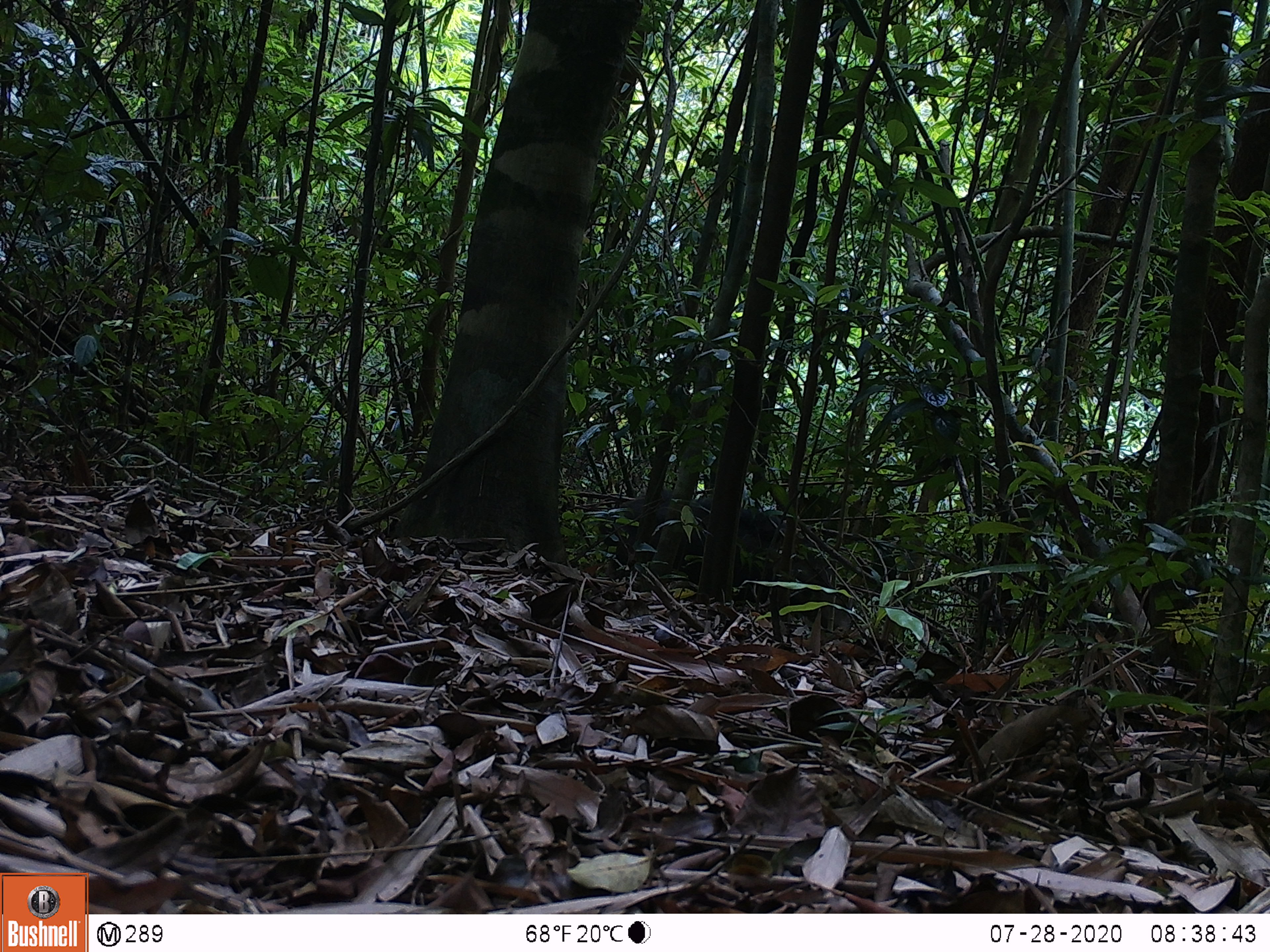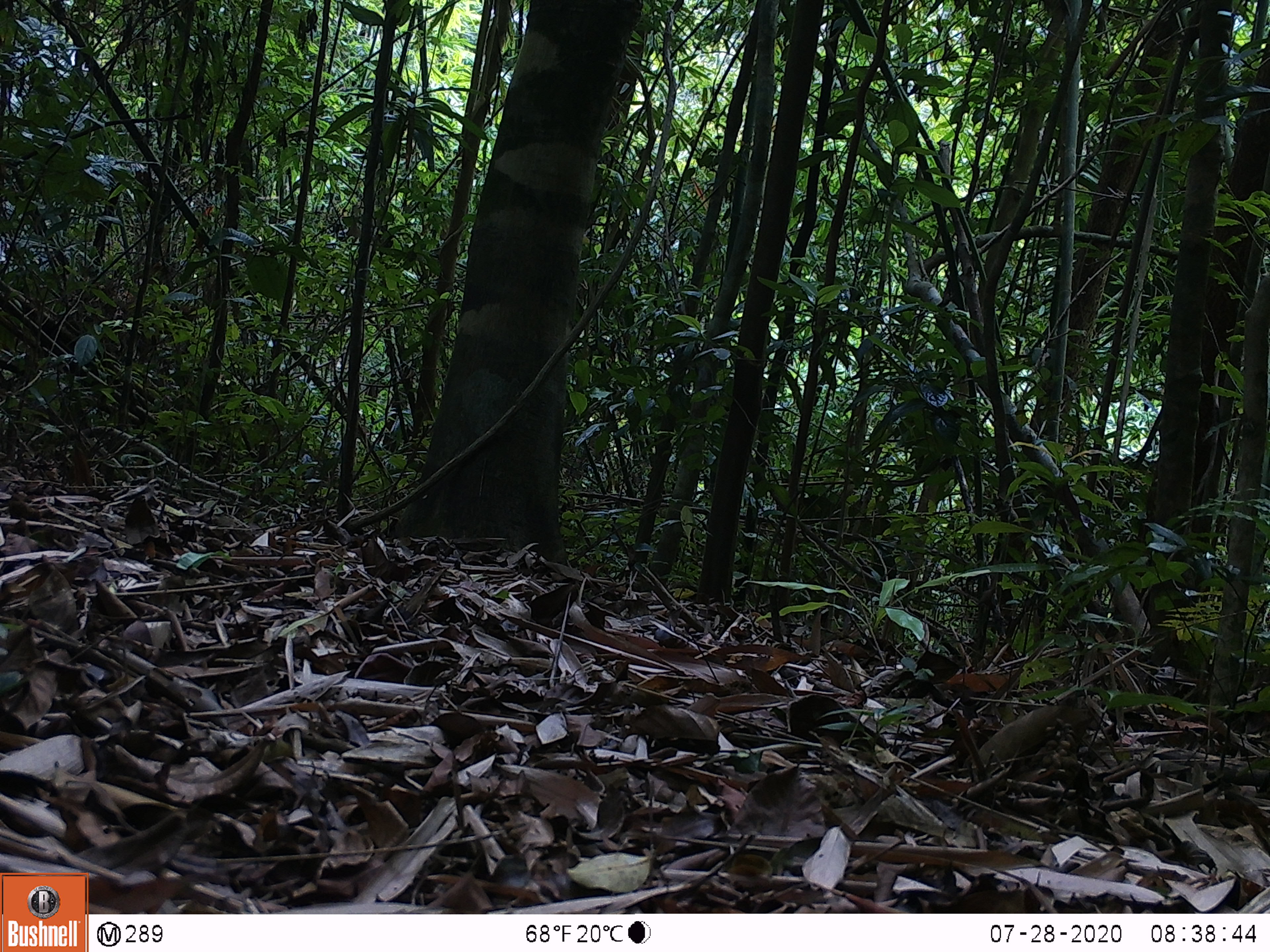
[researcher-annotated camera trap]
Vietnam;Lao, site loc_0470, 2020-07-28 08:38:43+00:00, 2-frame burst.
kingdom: Animalia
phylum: Chordata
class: Mammalia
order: Artiodactyla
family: Suidae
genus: Sus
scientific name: Sus scrofa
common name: eurasian wild pig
Eurasian wild pig (Sus scrofa). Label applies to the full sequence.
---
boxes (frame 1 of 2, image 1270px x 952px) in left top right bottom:
eurasian wild pig: 600 487 849 629